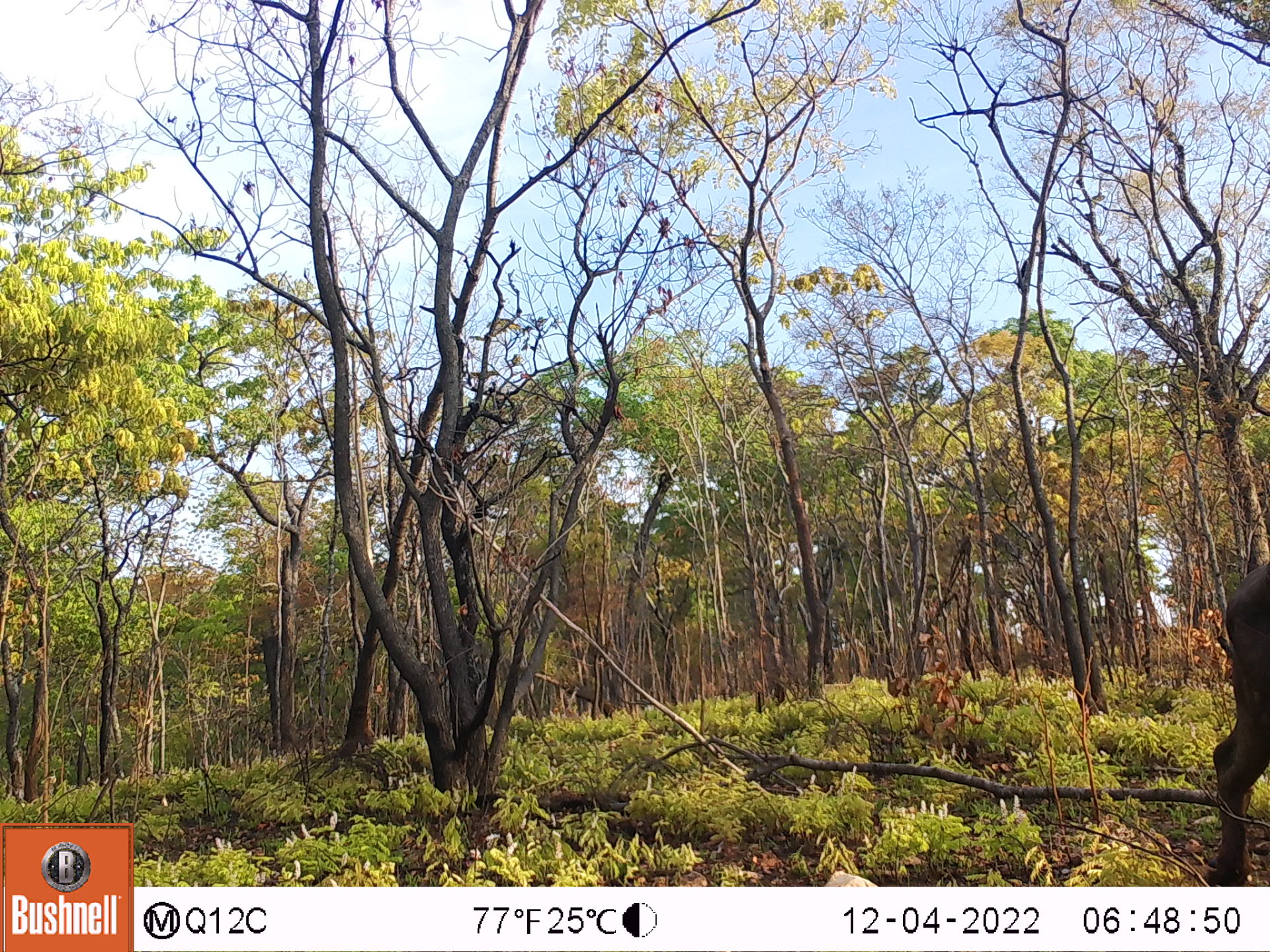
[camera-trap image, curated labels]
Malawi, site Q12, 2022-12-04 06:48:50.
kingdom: Animalia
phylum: Chordata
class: Mammalia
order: Artiodactyla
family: Bovidae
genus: Kobus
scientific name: Kobus ellipsiprymnus ellipsiprymnus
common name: common waterbuck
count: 1